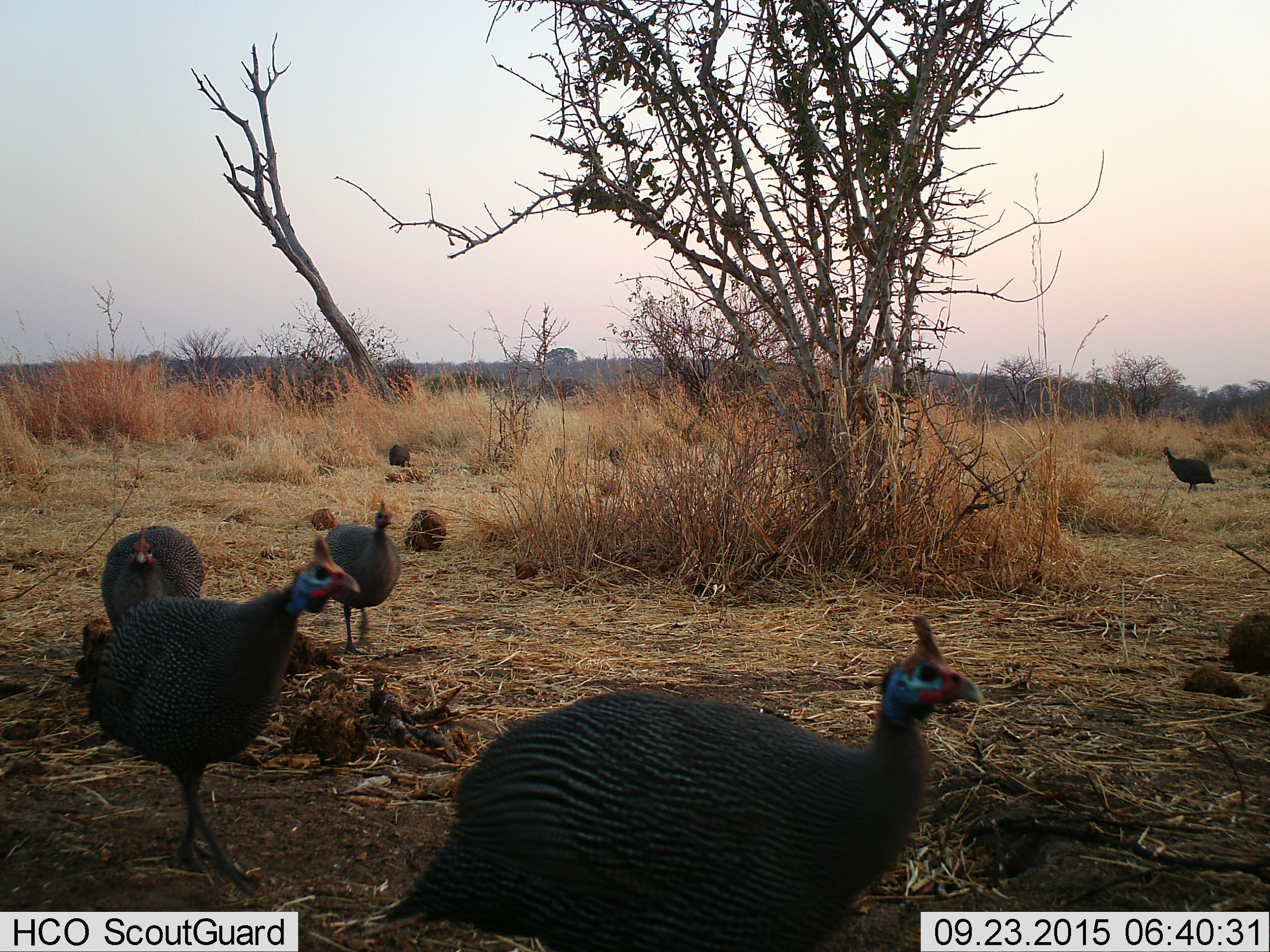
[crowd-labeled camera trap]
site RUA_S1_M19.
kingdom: Animalia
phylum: Chordata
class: Aves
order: Galliformes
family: Numididae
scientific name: Numididae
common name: guineafowl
Guineafowl (Numididae), count 6. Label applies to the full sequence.